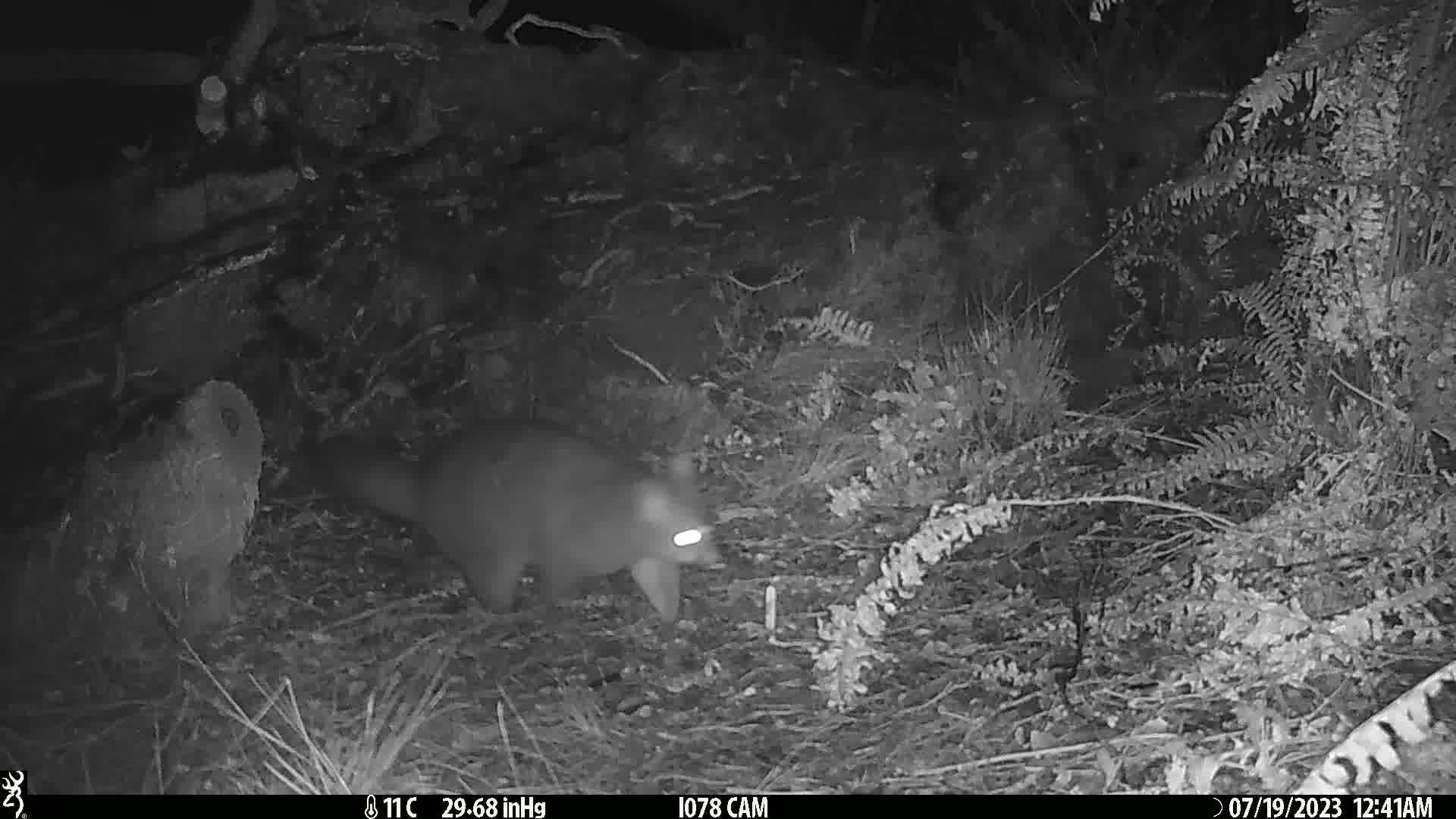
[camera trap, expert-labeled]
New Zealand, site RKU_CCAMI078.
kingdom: Animalia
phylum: Chordata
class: Mammalia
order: Diprotodontia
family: Phalangeridae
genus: Trichosurus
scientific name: Trichosurus vulpecula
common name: common brushtail possum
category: possum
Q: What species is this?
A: Possum (common brushtail possum) (Trichosurus vulpecula).